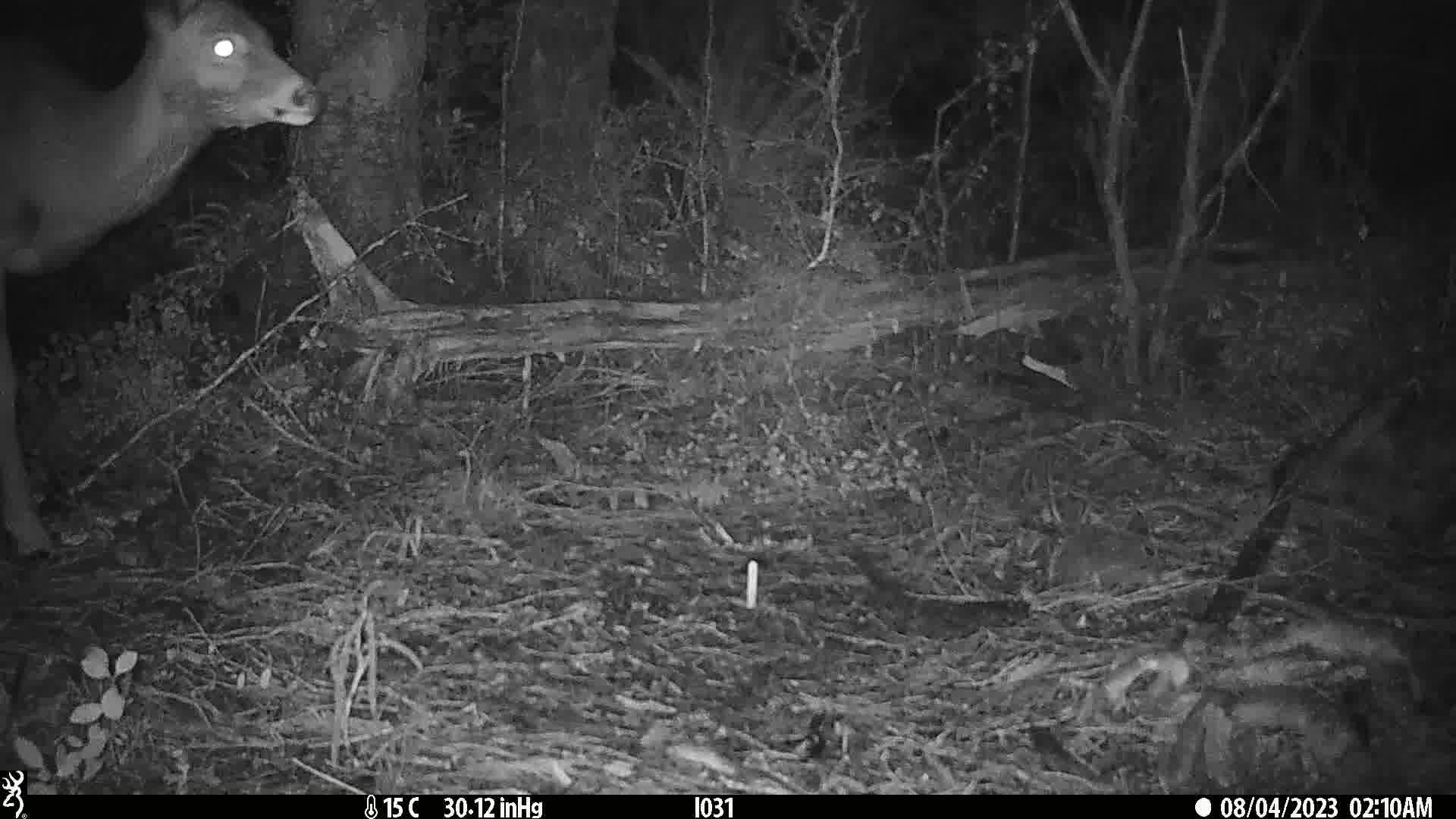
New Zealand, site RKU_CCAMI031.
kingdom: Animalia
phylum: Chordata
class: Mammalia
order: Artiodactyla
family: Cervidae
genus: Odocoileus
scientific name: Odocoileus virginianus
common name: white-tailed deer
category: white tailed deer